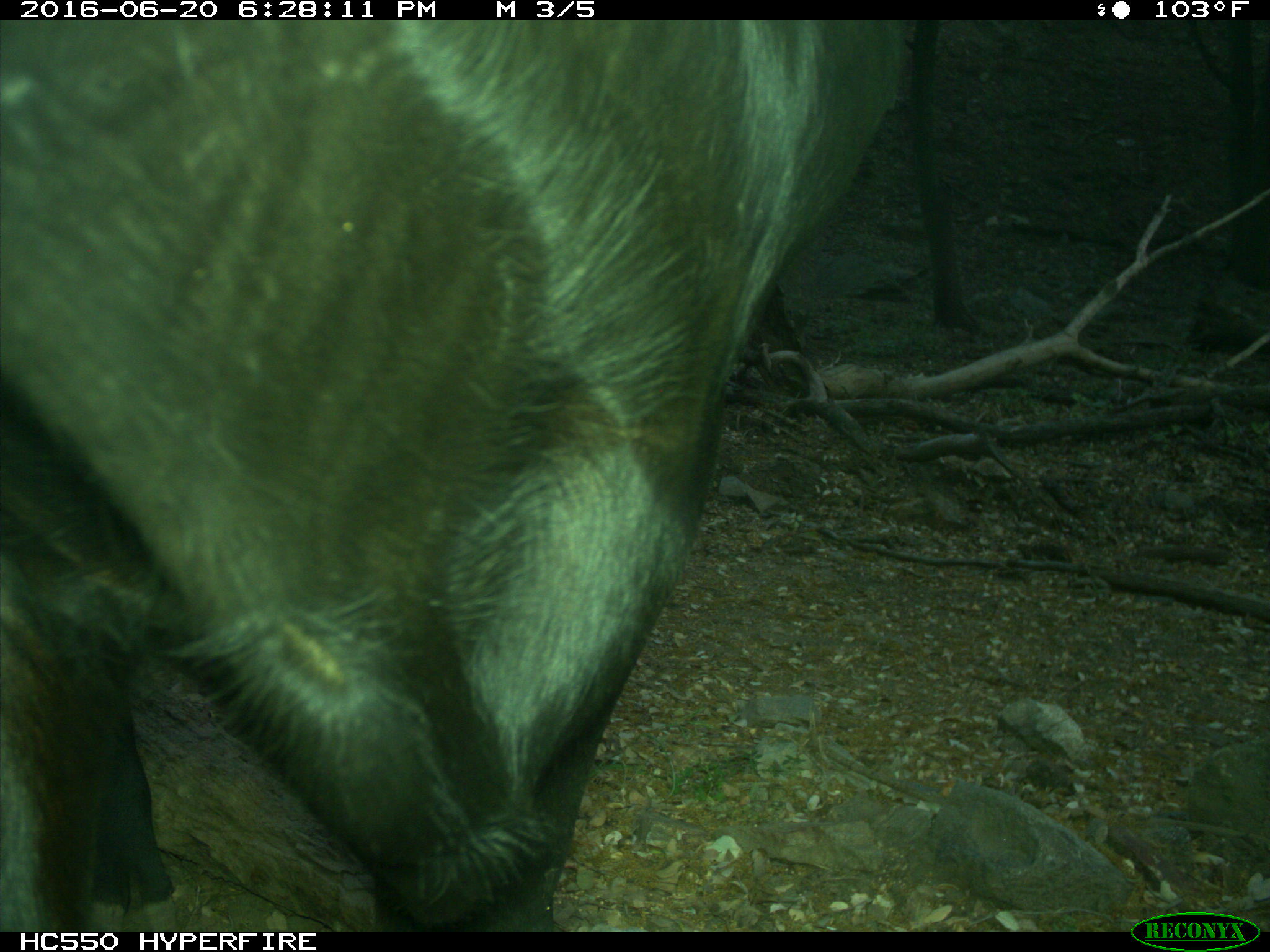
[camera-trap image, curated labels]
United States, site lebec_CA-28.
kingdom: Animalia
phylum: Chordata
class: Mammalia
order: Artiodactyla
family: Bovidae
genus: Bos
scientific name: Bos taurus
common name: domestic cow